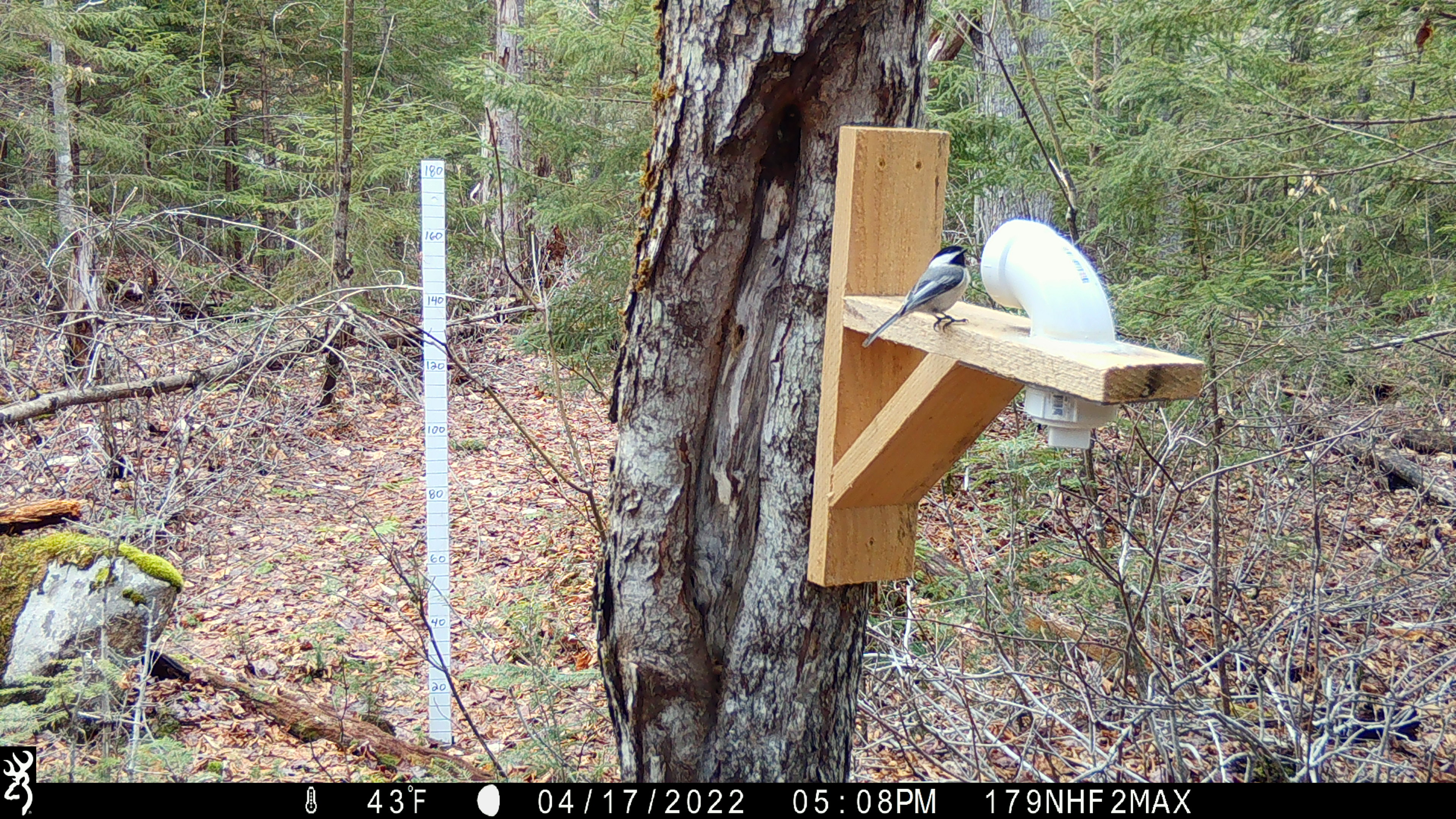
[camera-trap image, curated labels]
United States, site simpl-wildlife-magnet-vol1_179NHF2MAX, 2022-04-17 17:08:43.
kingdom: Animalia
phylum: Chordata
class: Aves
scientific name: Aves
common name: bird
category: bird sp.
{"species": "bird sp. (bird) (Aves)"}